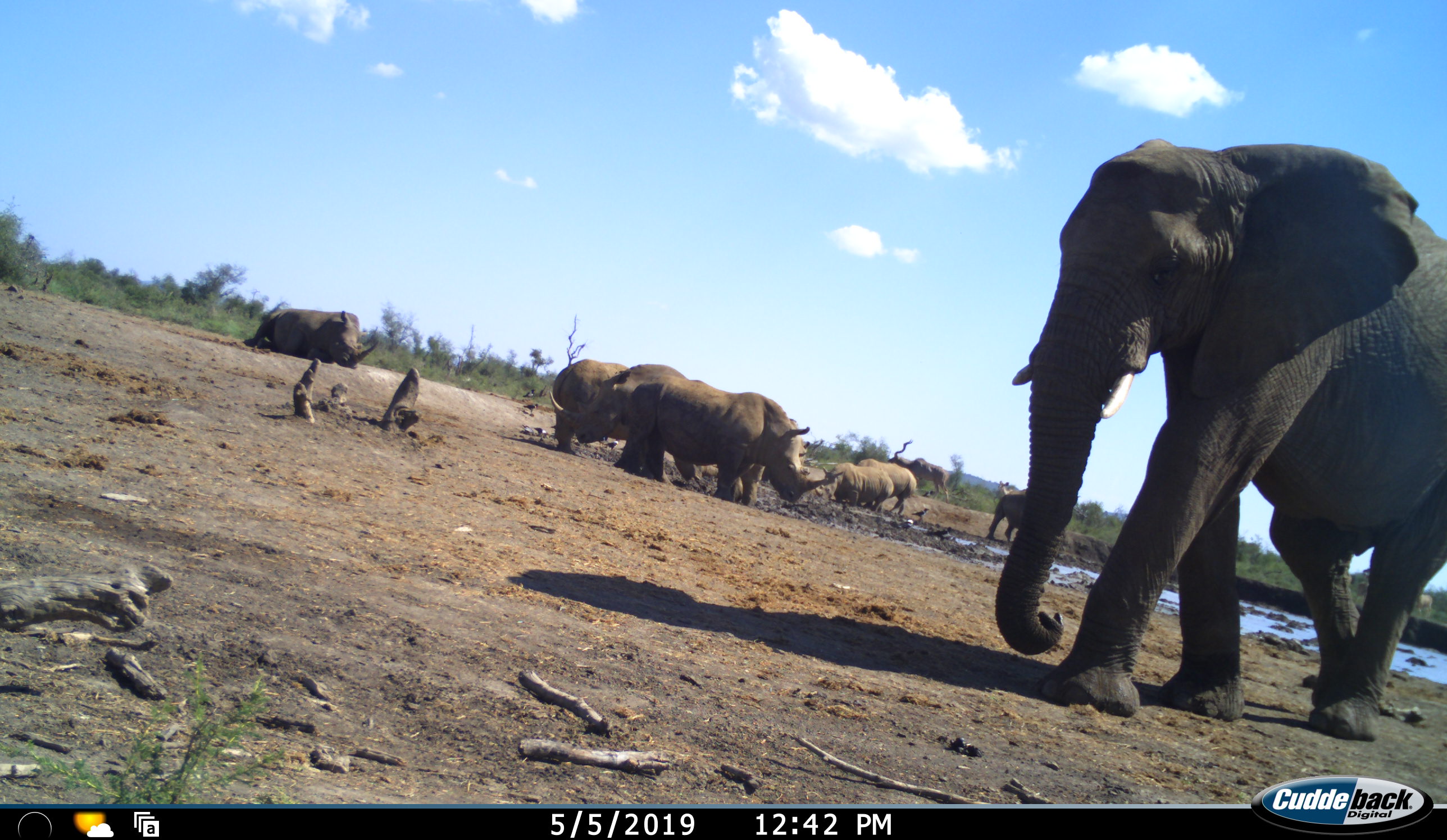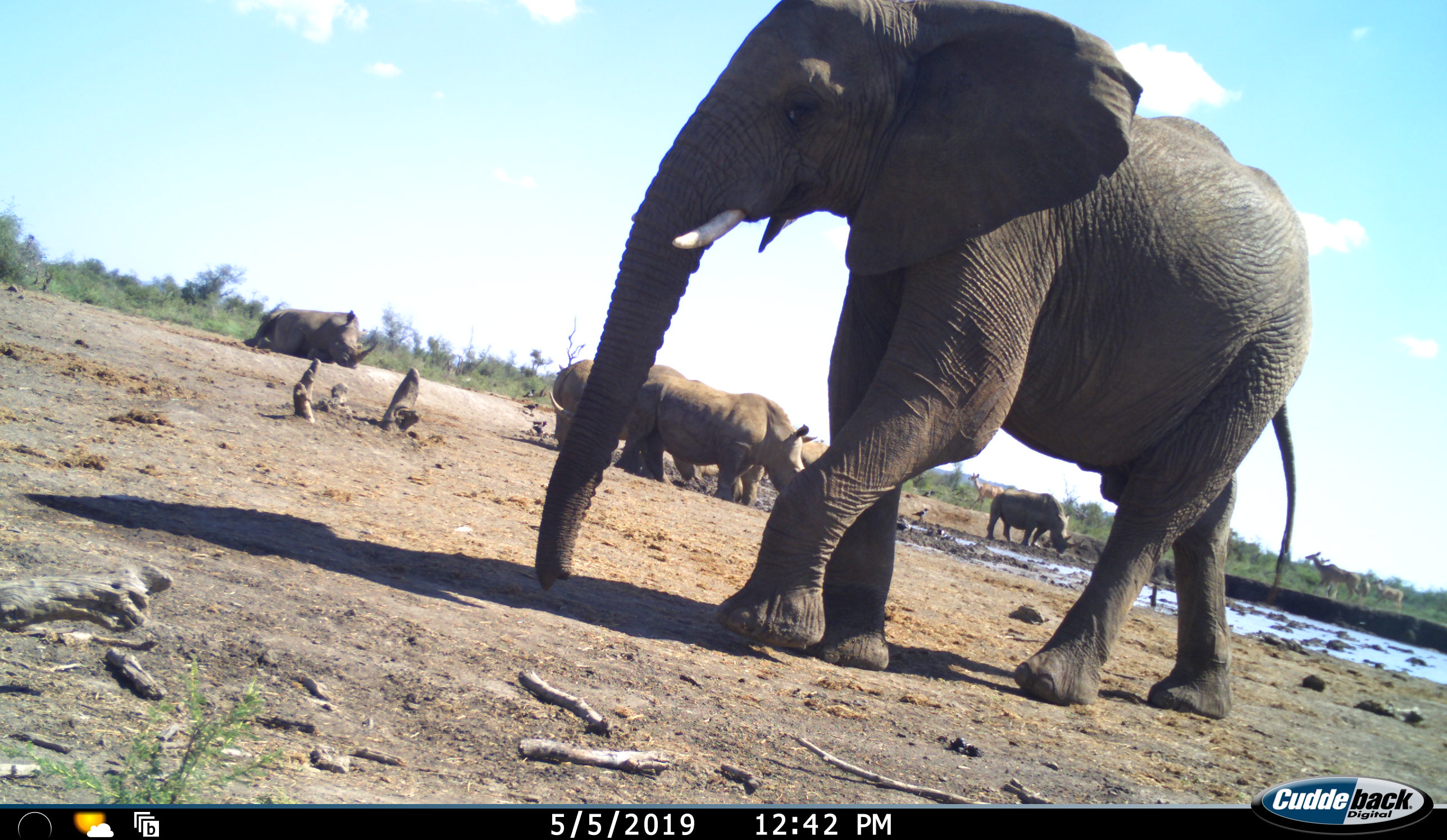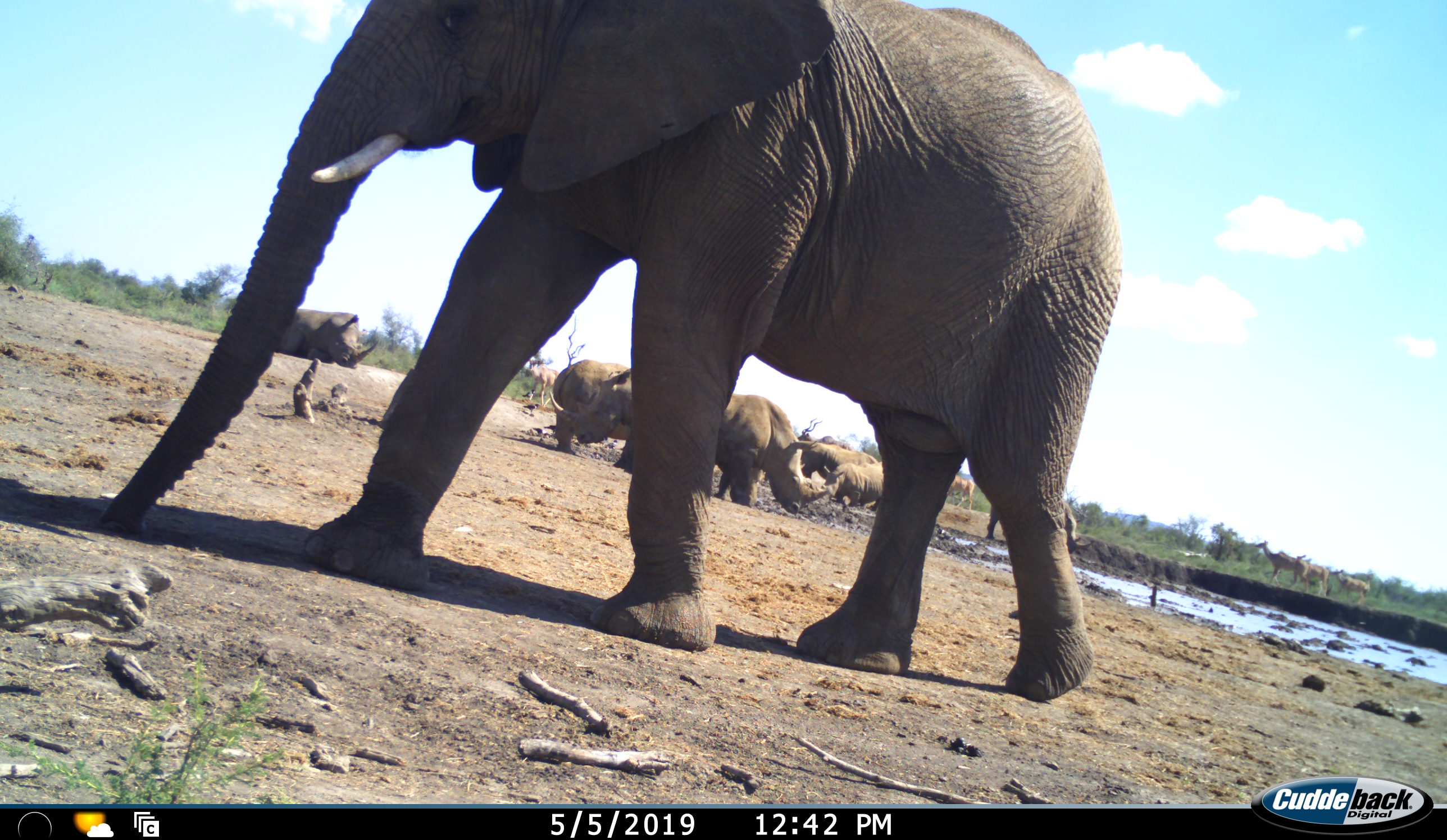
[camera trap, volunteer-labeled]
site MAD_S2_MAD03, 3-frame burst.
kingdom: Animalia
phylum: Chordata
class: Mammalia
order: Proboscidea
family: Elephantidae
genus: Loxodonta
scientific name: Loxodonta africana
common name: african bush elephant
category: elephant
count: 1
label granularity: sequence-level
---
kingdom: Animalia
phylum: Chordata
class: Mammalia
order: Perissodactyla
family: Rhinocerotidae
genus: Ceratotherium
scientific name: Ceratotherium simum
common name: white rhinoceros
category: rhinoceroswhite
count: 6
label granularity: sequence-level